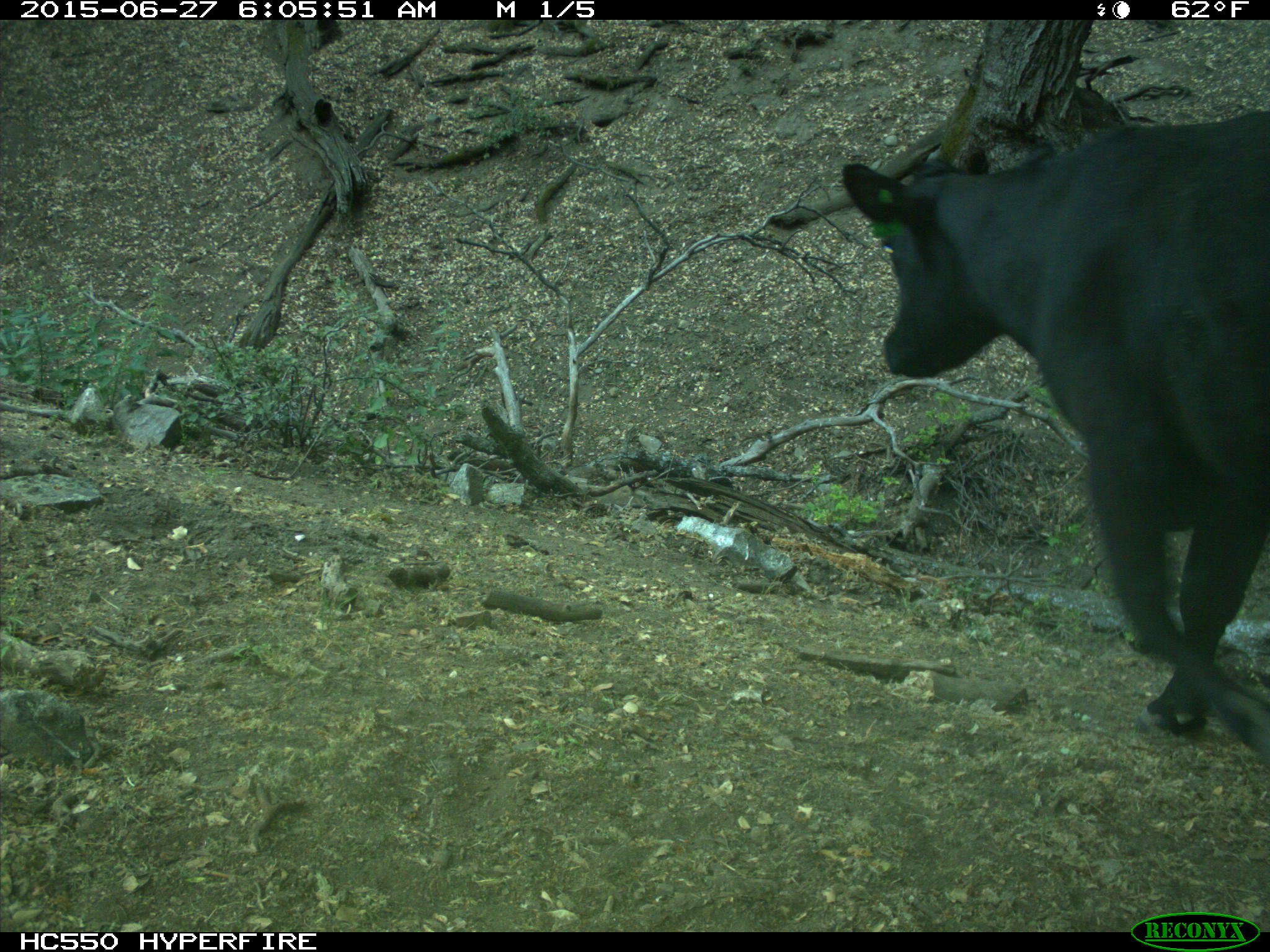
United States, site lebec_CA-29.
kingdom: Animalia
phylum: Chordata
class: Mammalia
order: Artiodactyla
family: Bovidae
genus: Bos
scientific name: Bos taurus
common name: domestic cow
Bos taurus (domestic cow).